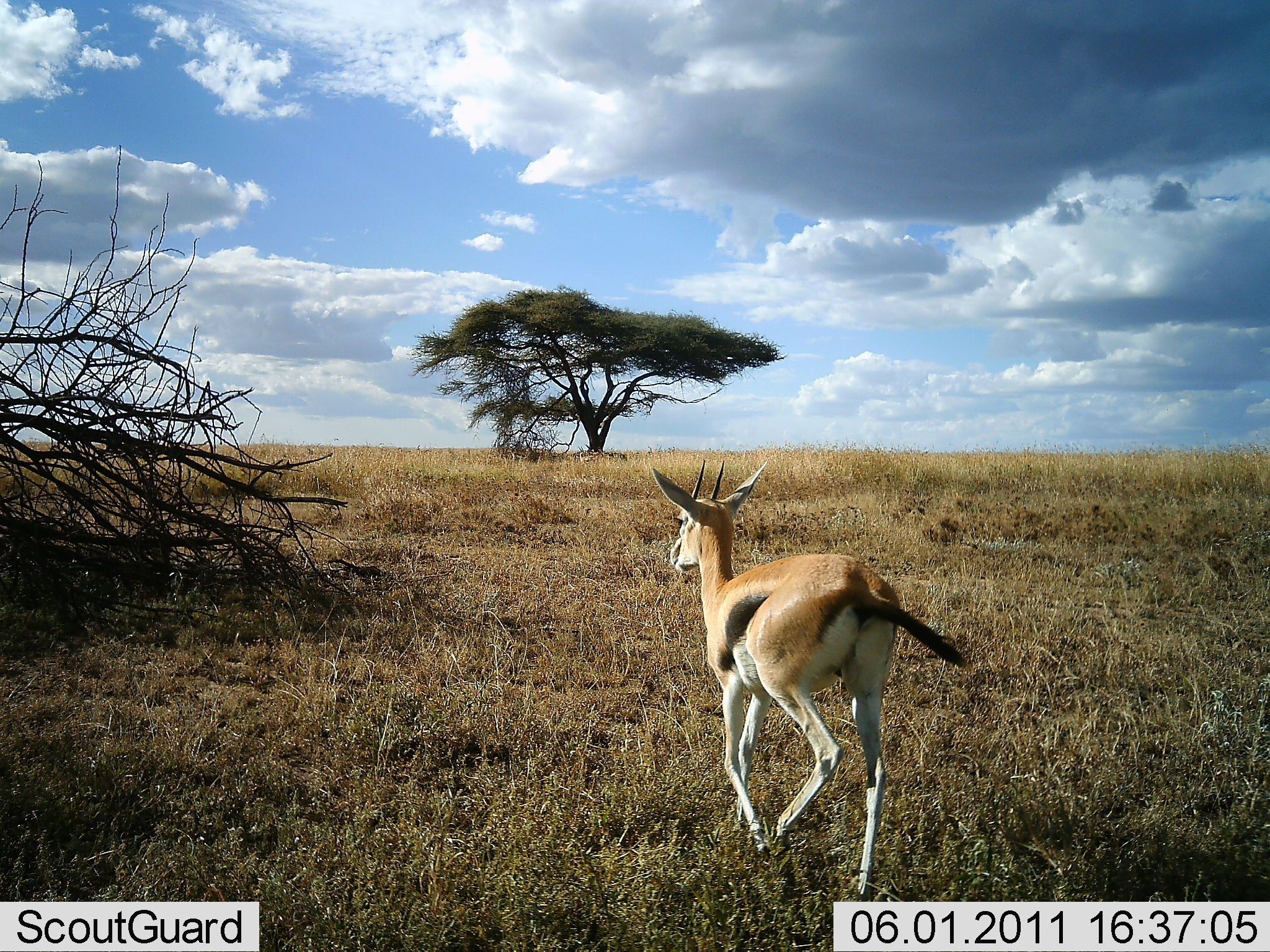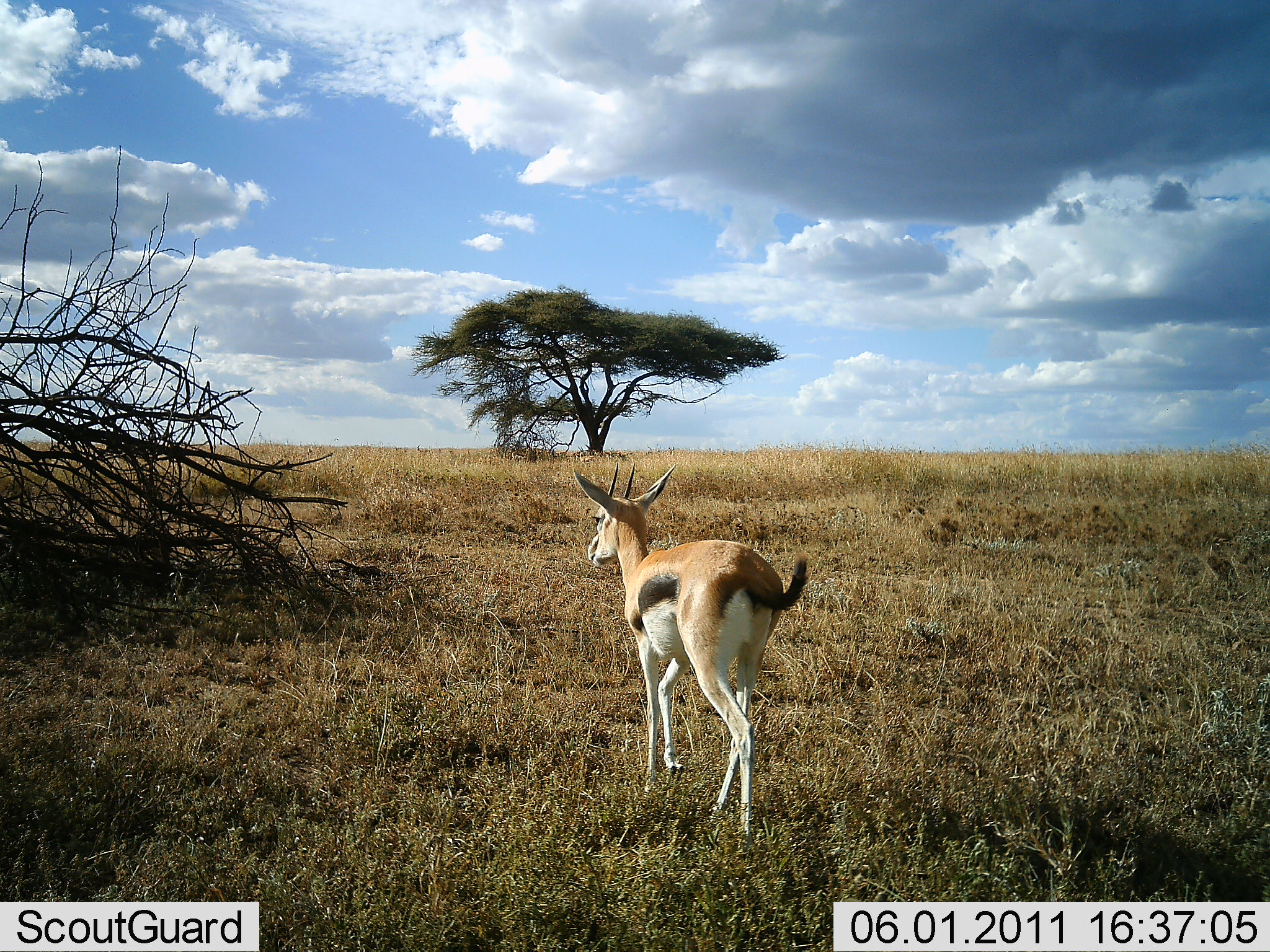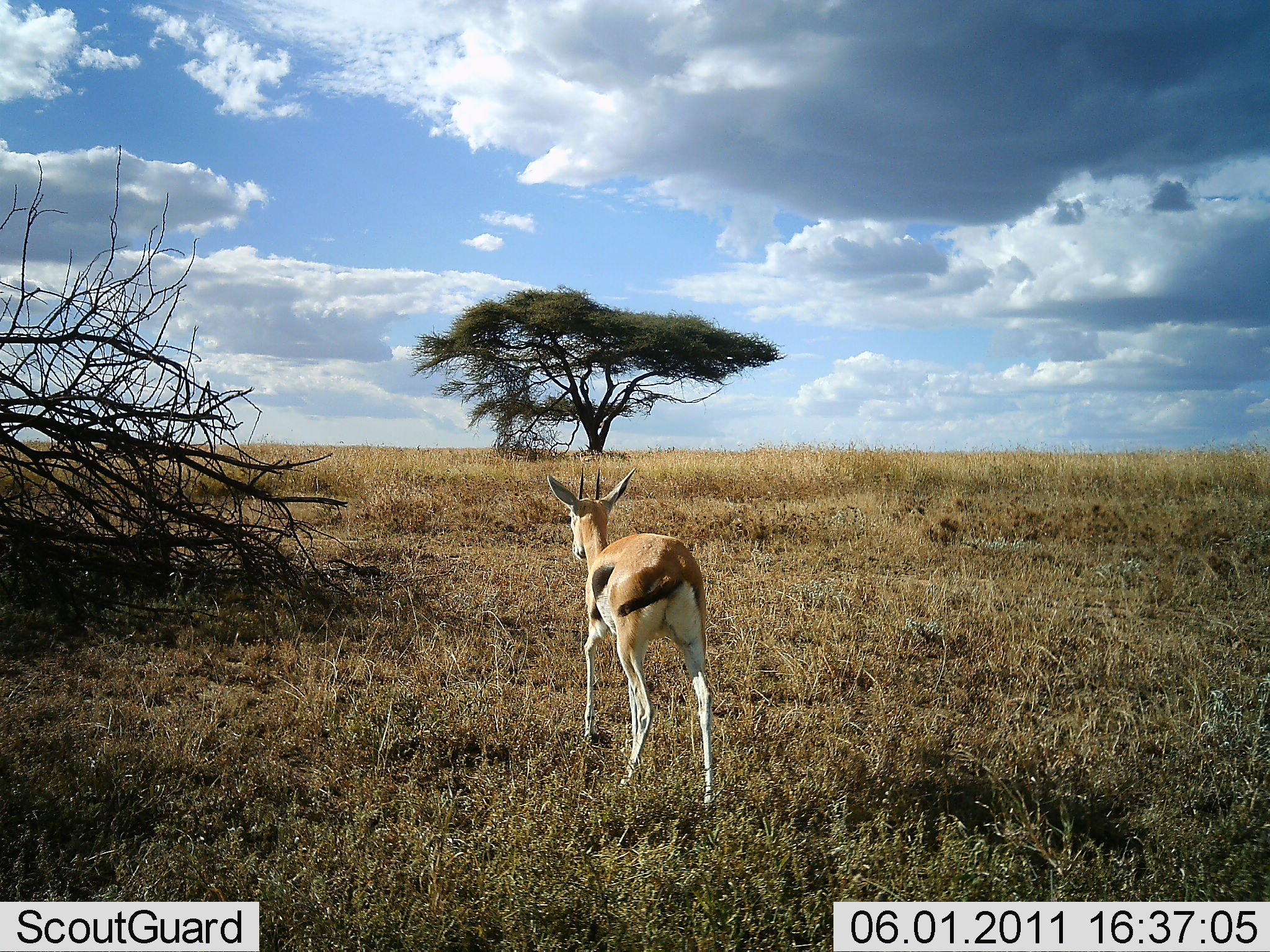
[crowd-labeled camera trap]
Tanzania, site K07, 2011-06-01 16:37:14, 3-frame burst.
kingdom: Animalia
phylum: Chordata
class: Mammalia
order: Artiodactyla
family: Bovidae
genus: Eudorcas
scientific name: Eudorcas thomsonii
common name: thomson's gazelle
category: gazellethomsons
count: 1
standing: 18%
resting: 0%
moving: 91%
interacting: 0%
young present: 0%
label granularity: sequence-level